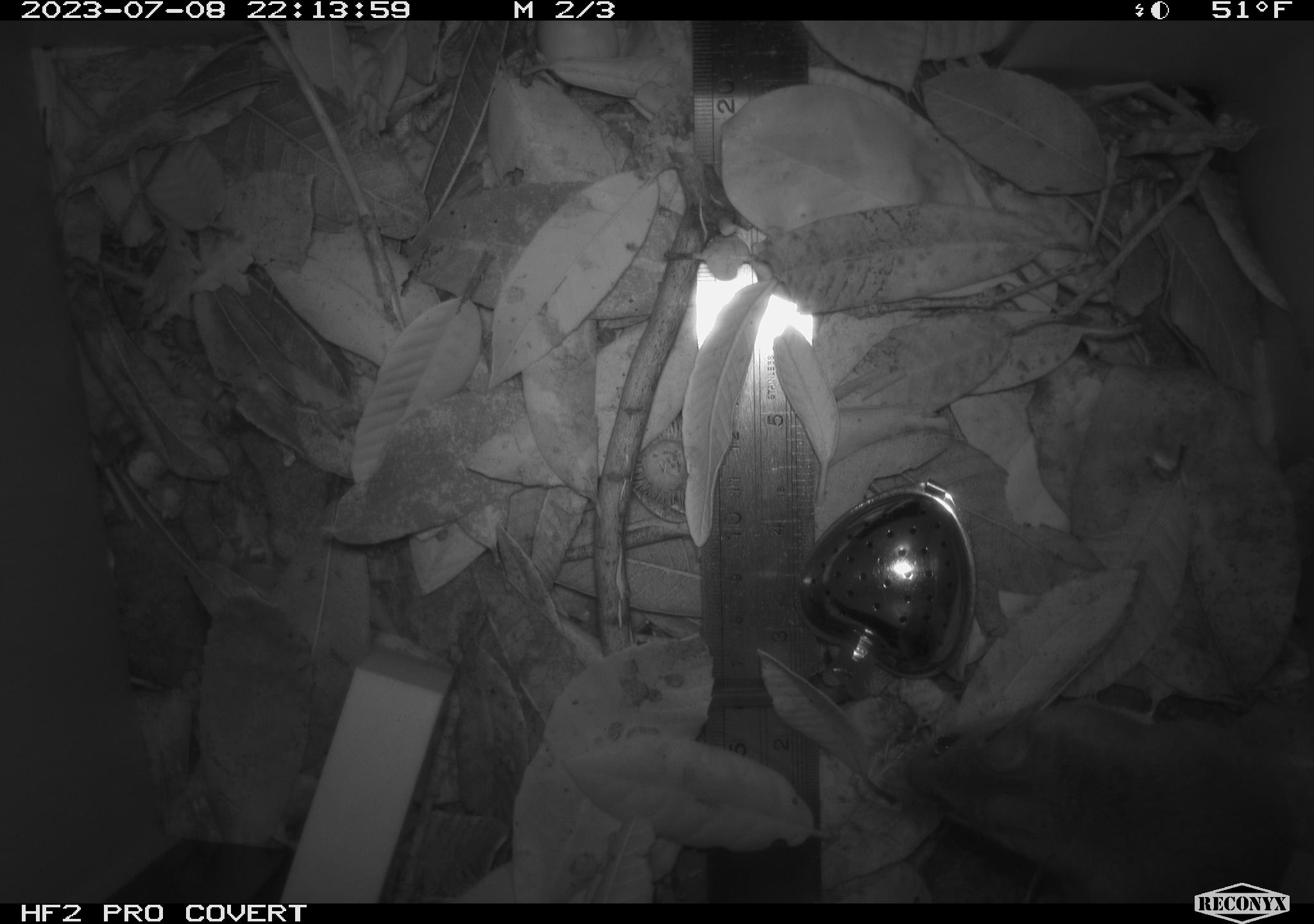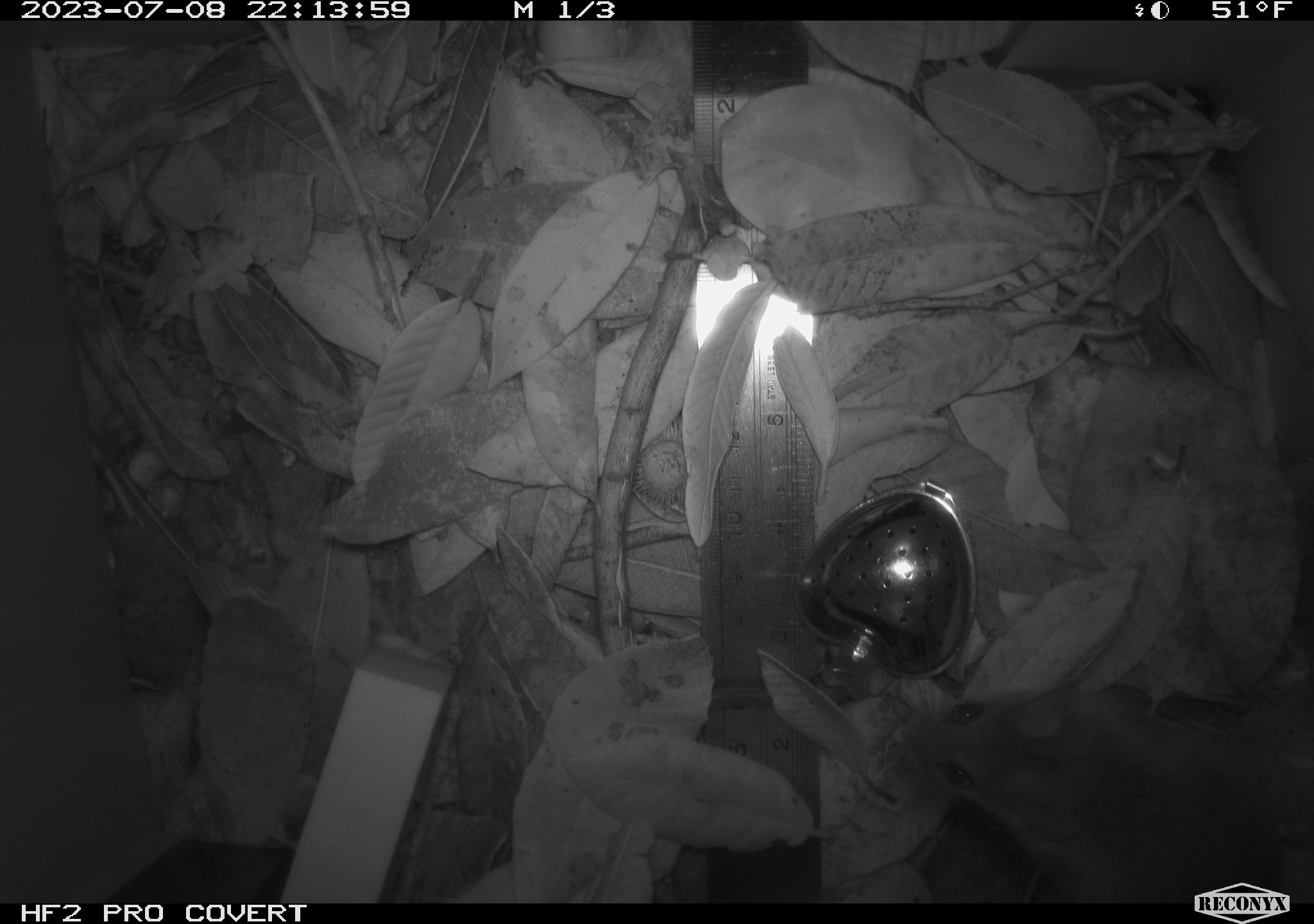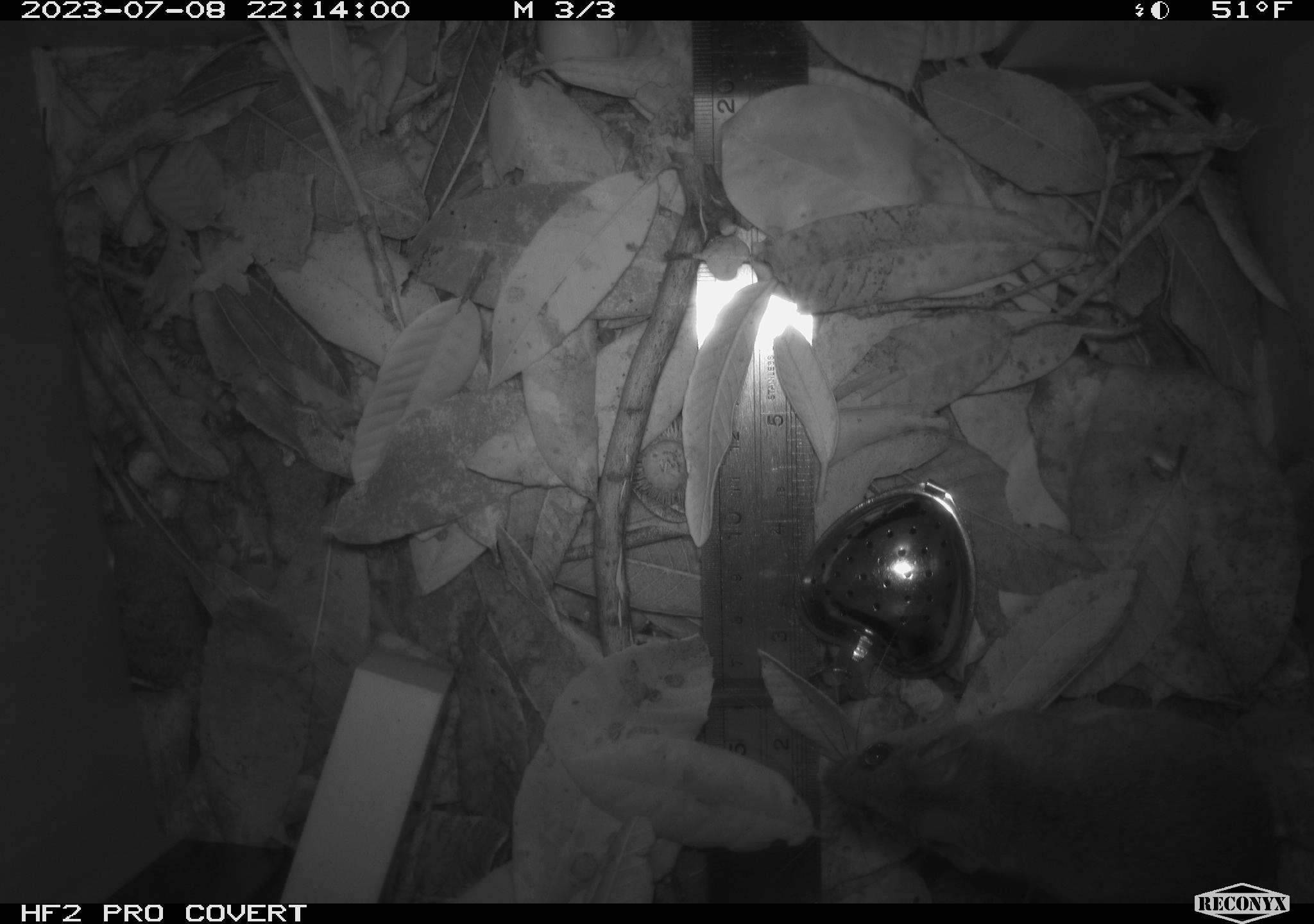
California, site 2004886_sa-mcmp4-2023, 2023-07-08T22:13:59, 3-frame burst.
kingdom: Animalia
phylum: Chordata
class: Mammalia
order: Rodentia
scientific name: Rodentia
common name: mouse species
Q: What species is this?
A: Mouse species (Rodentia).